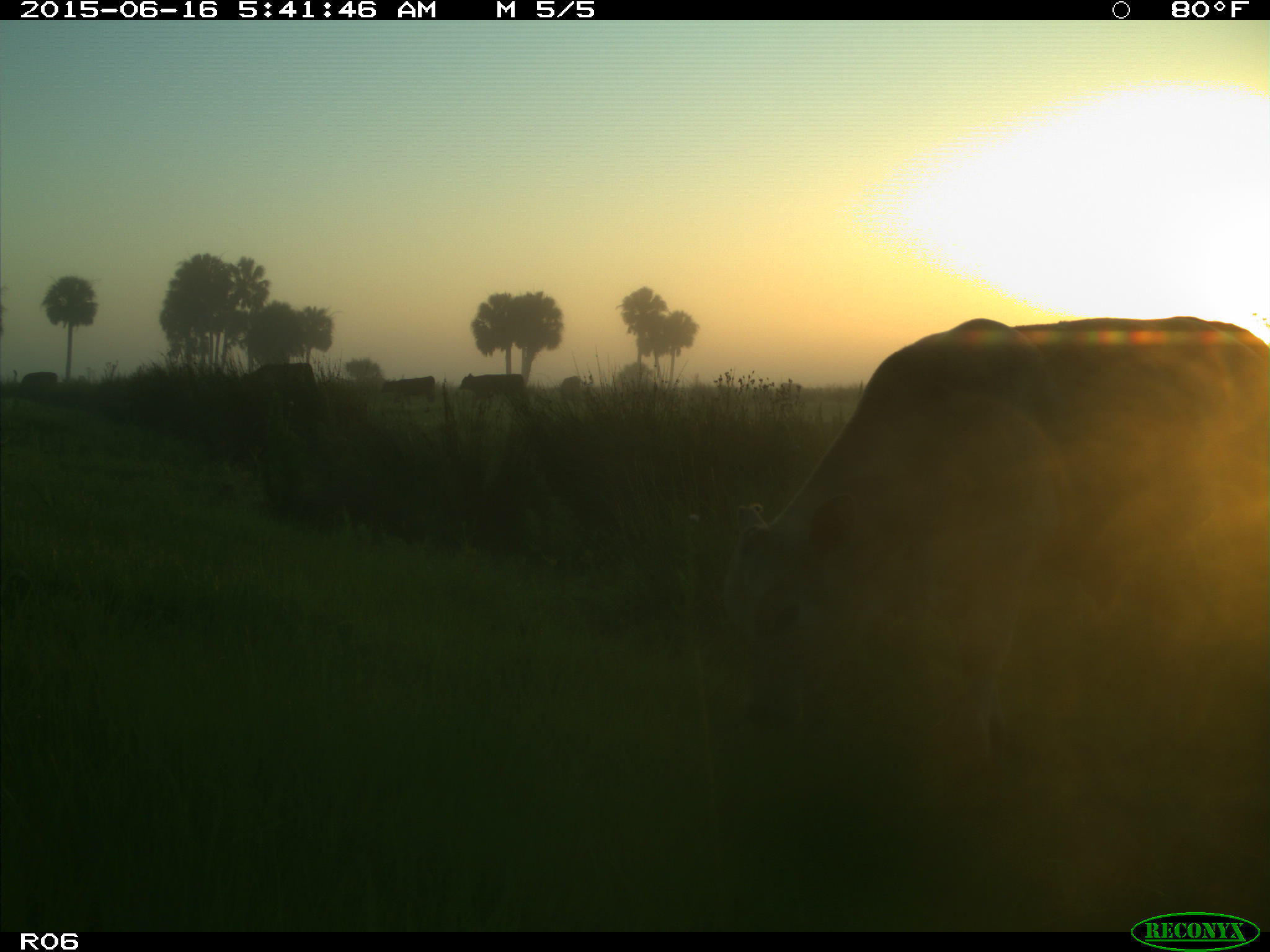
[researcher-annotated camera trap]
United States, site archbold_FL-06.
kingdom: Animalia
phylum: Chordata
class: Mammalia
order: Artiodactyla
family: Bovidae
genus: Bos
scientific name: Bos taurus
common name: domestic cow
Bos taurus (domestic cow).